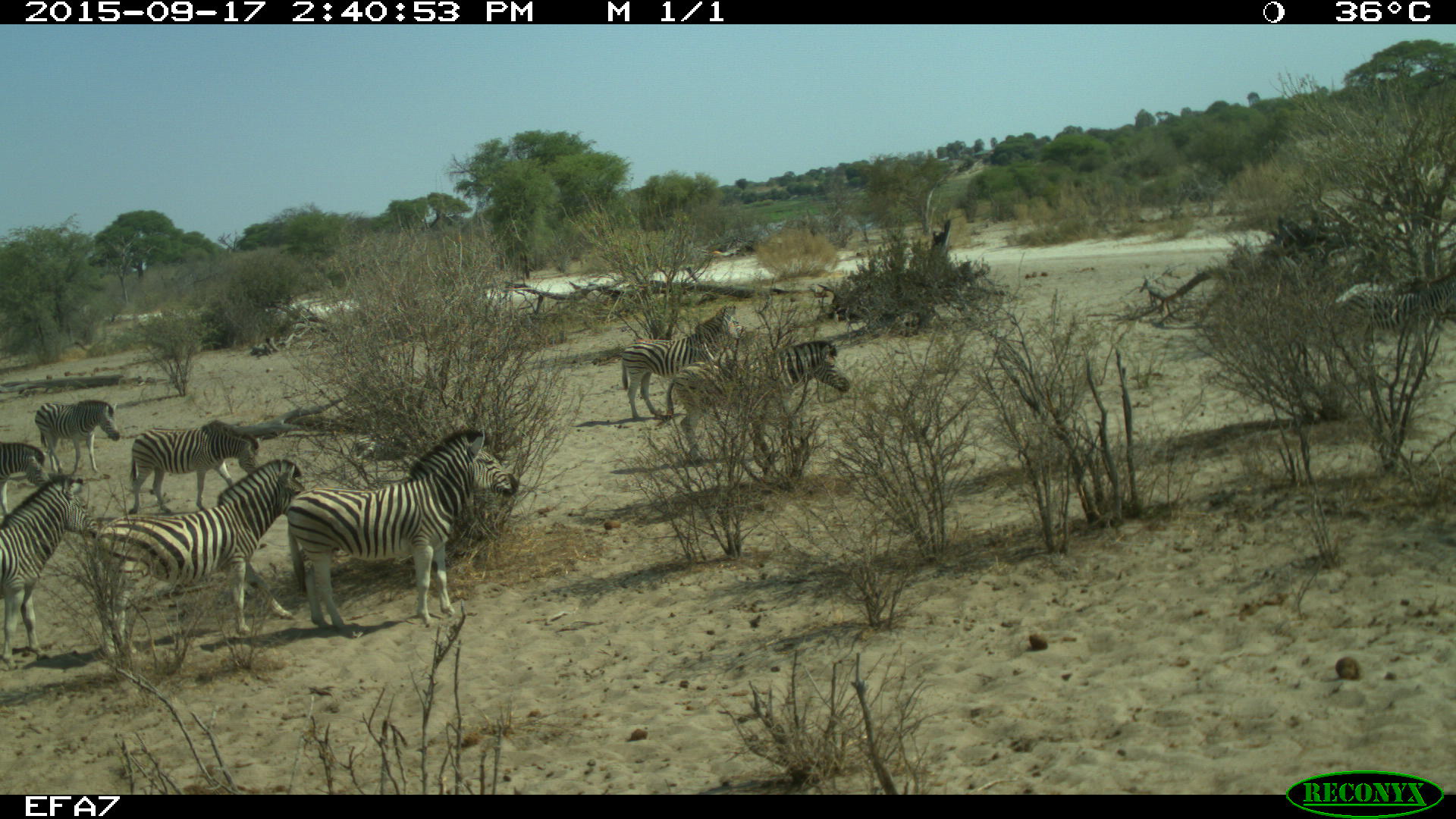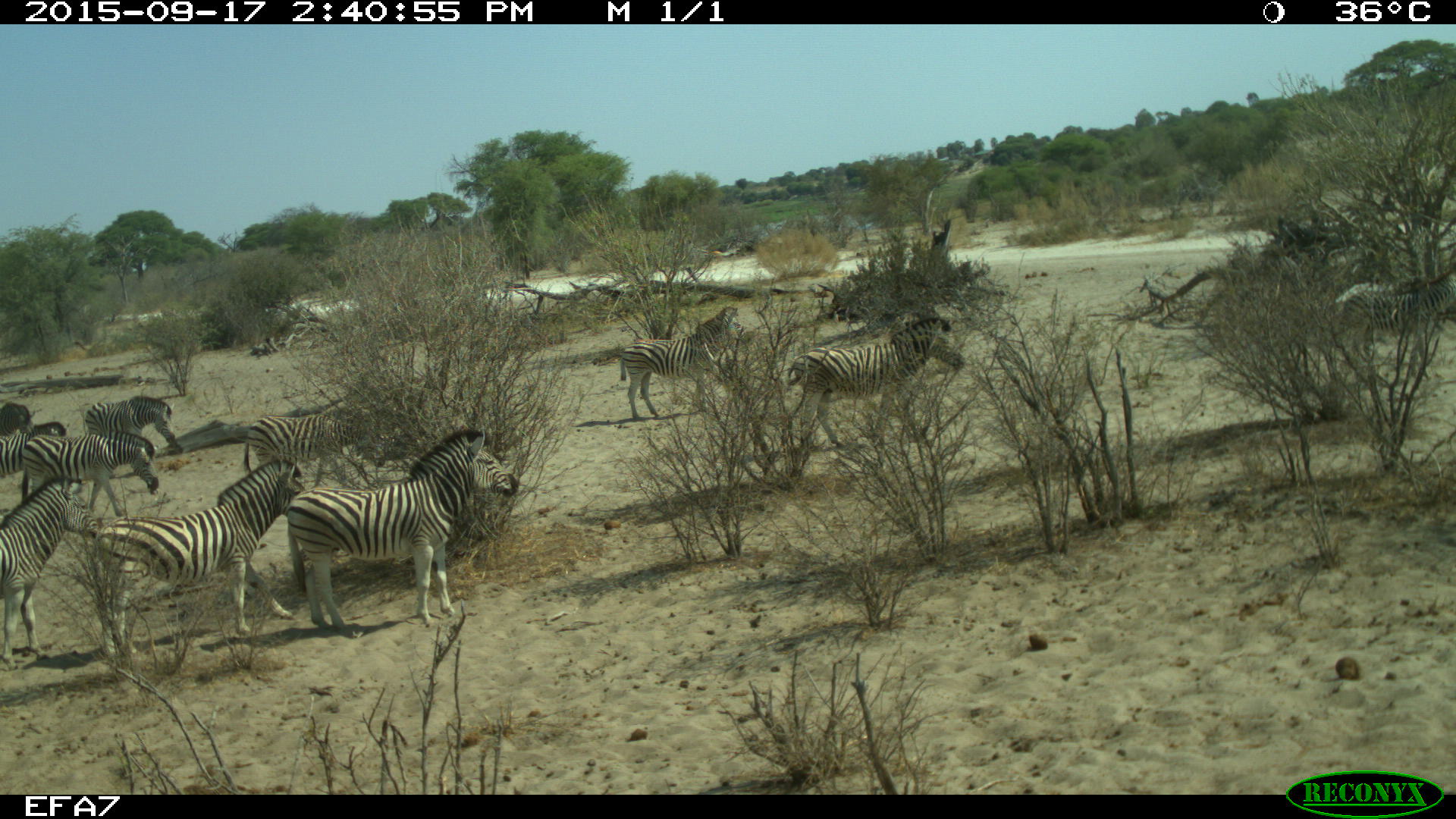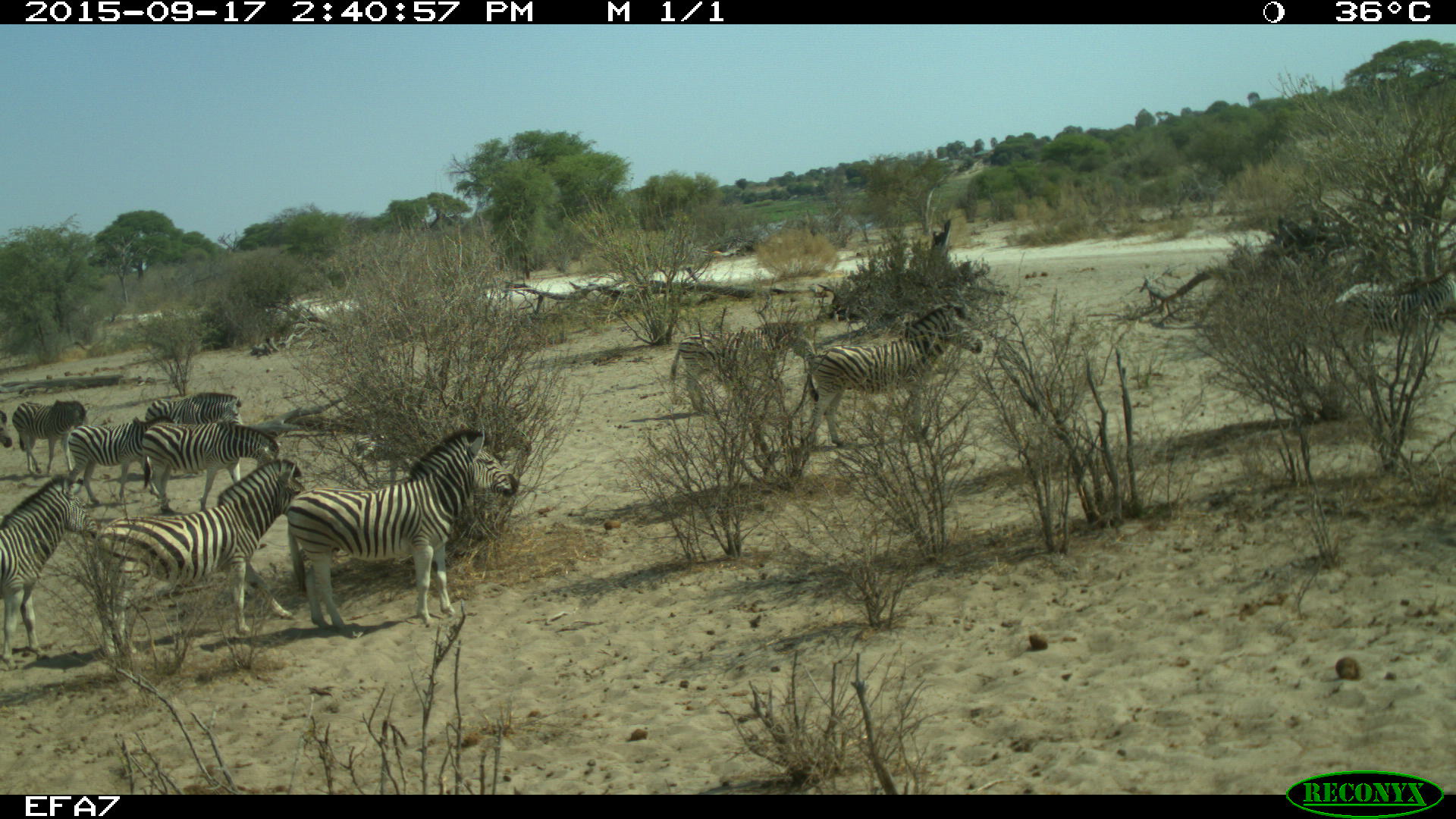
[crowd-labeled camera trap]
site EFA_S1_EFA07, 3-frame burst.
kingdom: Animalia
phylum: Chordata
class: Mammalia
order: Perissodactyla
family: Equidae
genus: Equus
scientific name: Equus quagga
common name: plains zebra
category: zebraplains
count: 11-50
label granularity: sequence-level